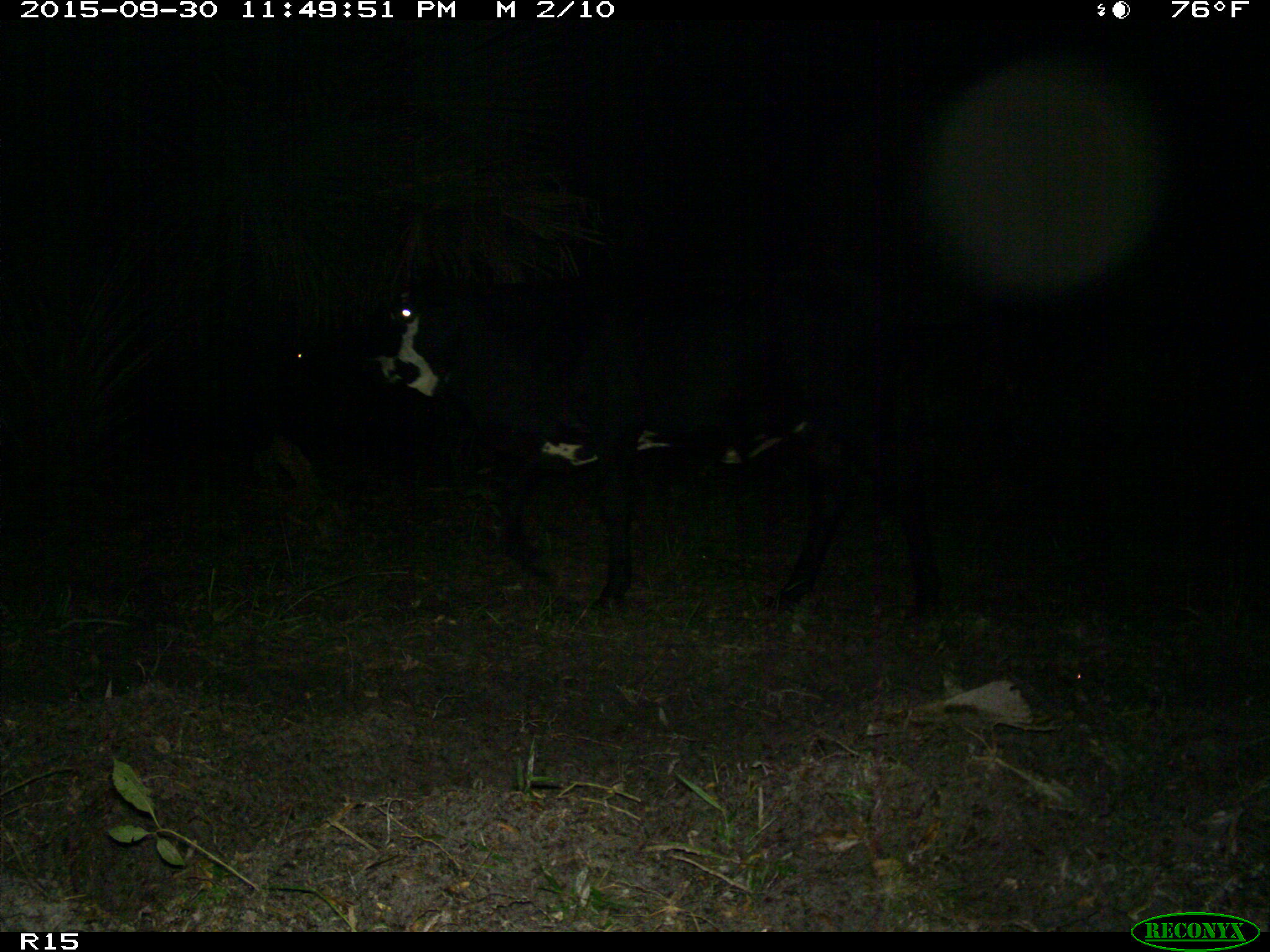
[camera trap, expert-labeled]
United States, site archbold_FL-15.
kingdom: Animalia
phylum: Chordata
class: Mammalia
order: Artiodactyla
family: Bovidae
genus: Bos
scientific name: Bos taurus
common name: domestic cow